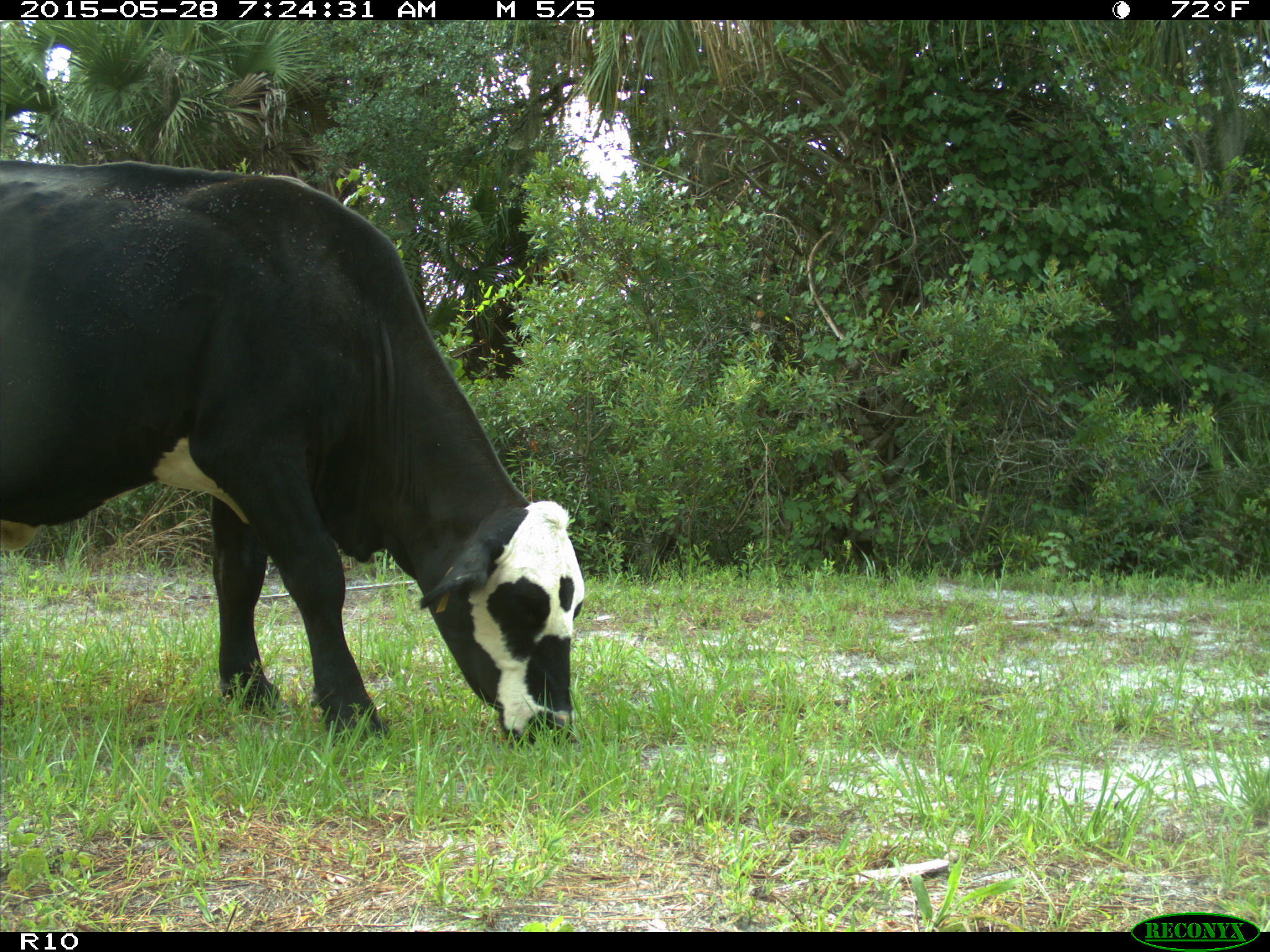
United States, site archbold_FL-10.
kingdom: Animalia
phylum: Chordata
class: Mammalia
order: Artiodactyla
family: Bovidae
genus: Bos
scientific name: Bos taurus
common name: domestic cow